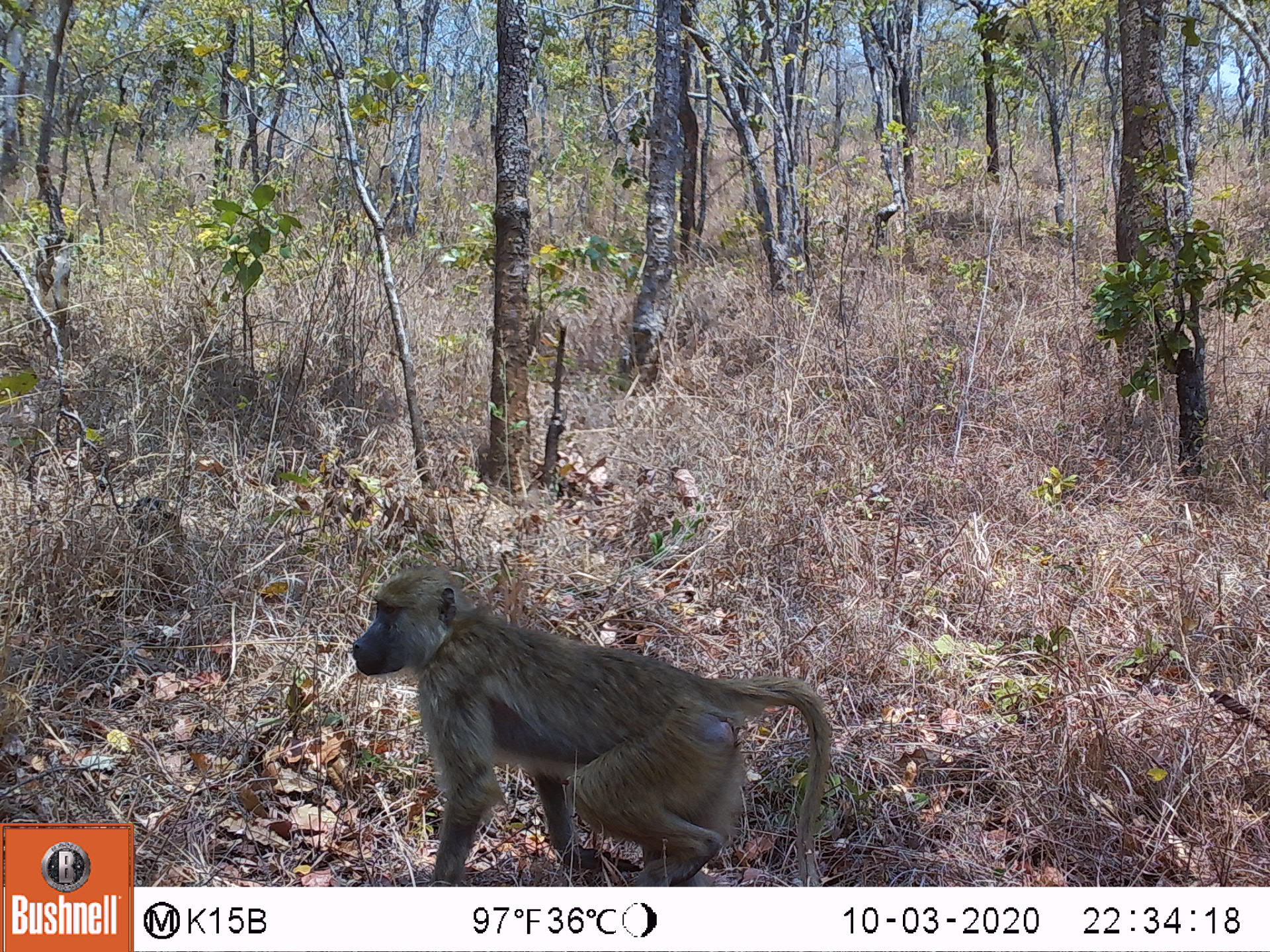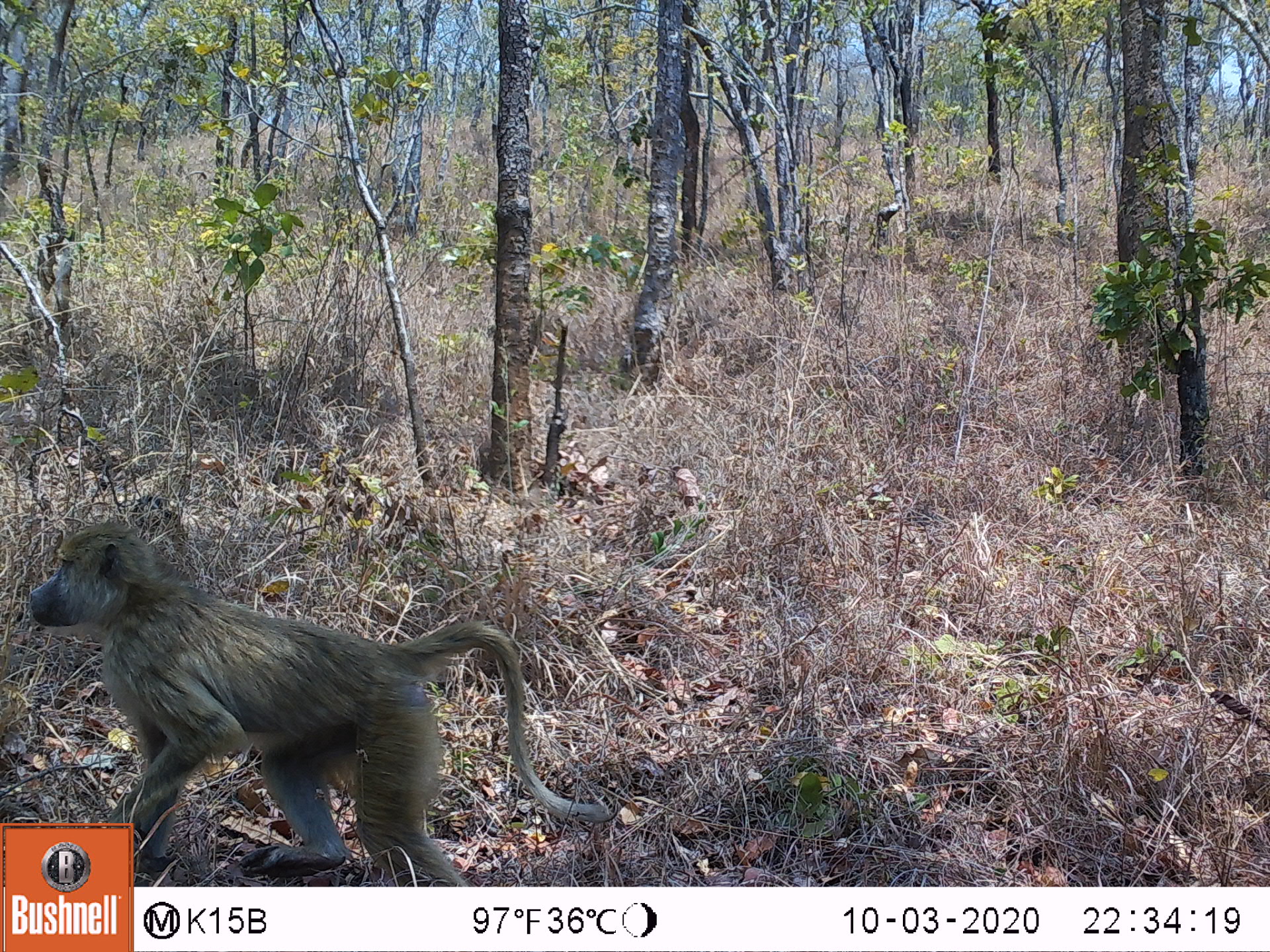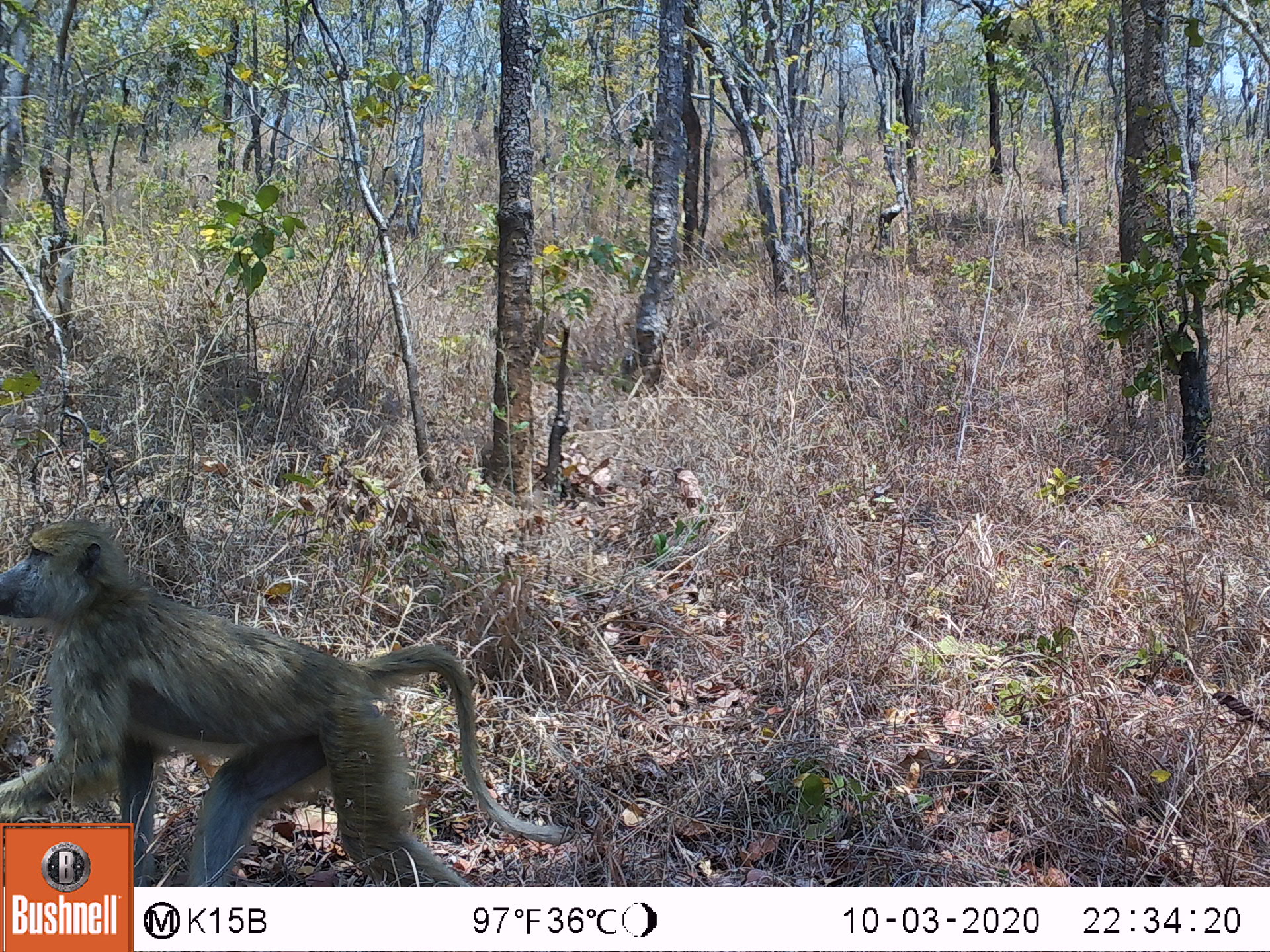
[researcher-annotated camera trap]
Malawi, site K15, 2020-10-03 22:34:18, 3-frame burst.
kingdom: Animalia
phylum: Chordata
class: Mammalia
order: Primates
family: Cercopithecidae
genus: Papio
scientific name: Papio cynocephalus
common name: yellow baboon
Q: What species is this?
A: Yellow baboon (Papio cynocephalus).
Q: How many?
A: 1.